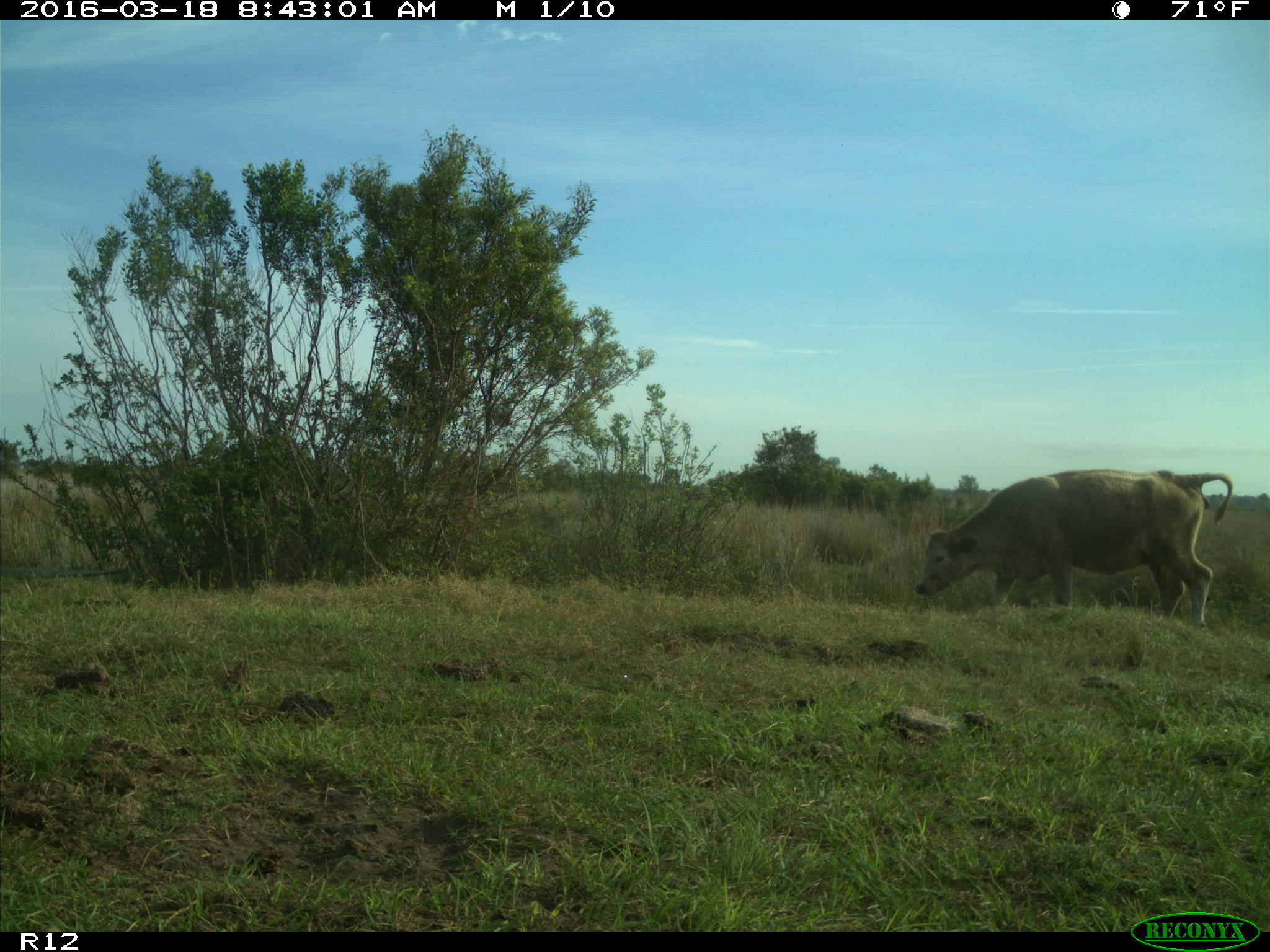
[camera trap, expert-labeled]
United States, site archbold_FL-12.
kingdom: Animalia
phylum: Chordata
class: Mammalia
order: Artiodactyla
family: Bovidae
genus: Bos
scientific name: Bos taurus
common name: domestic cow